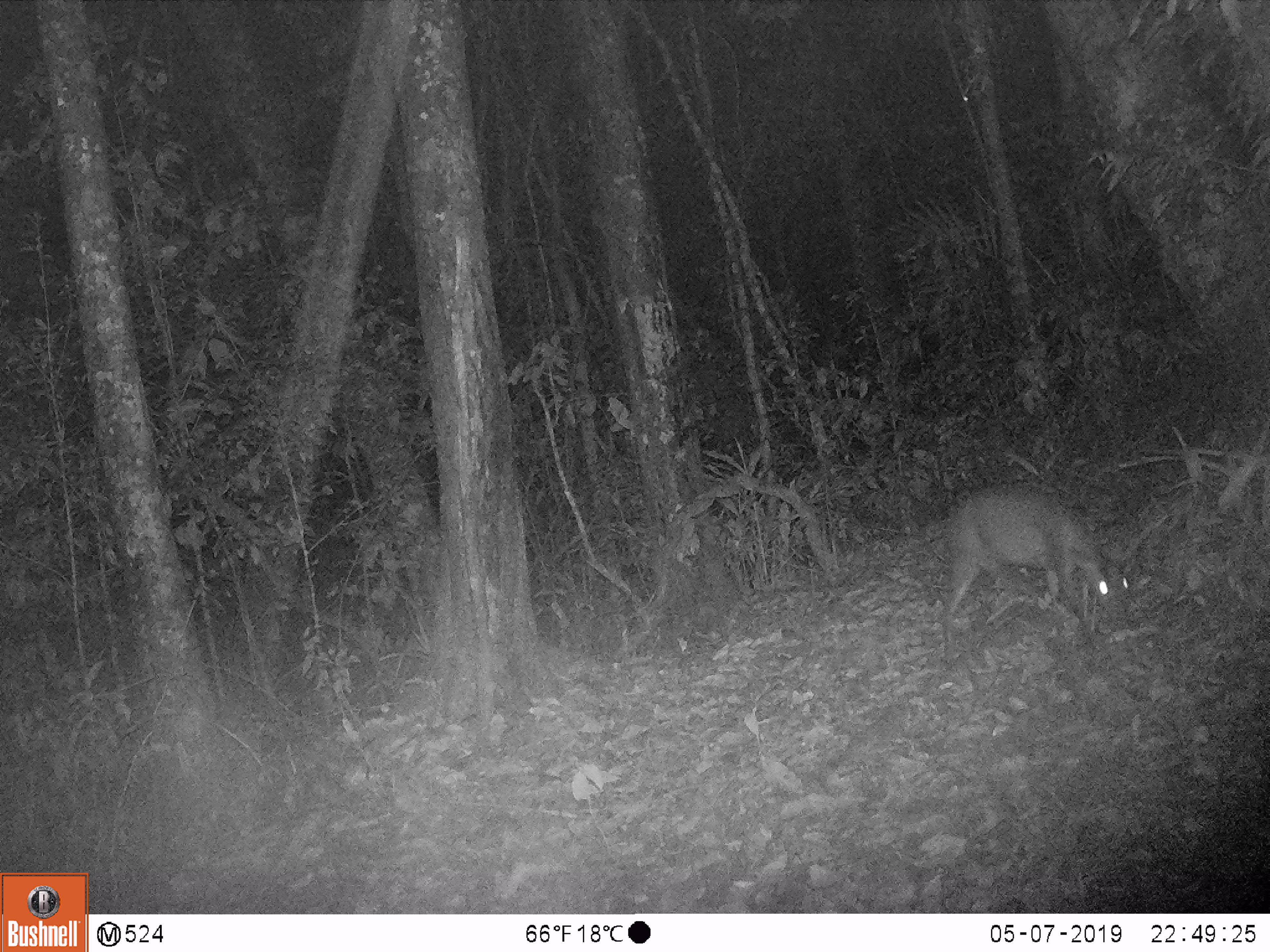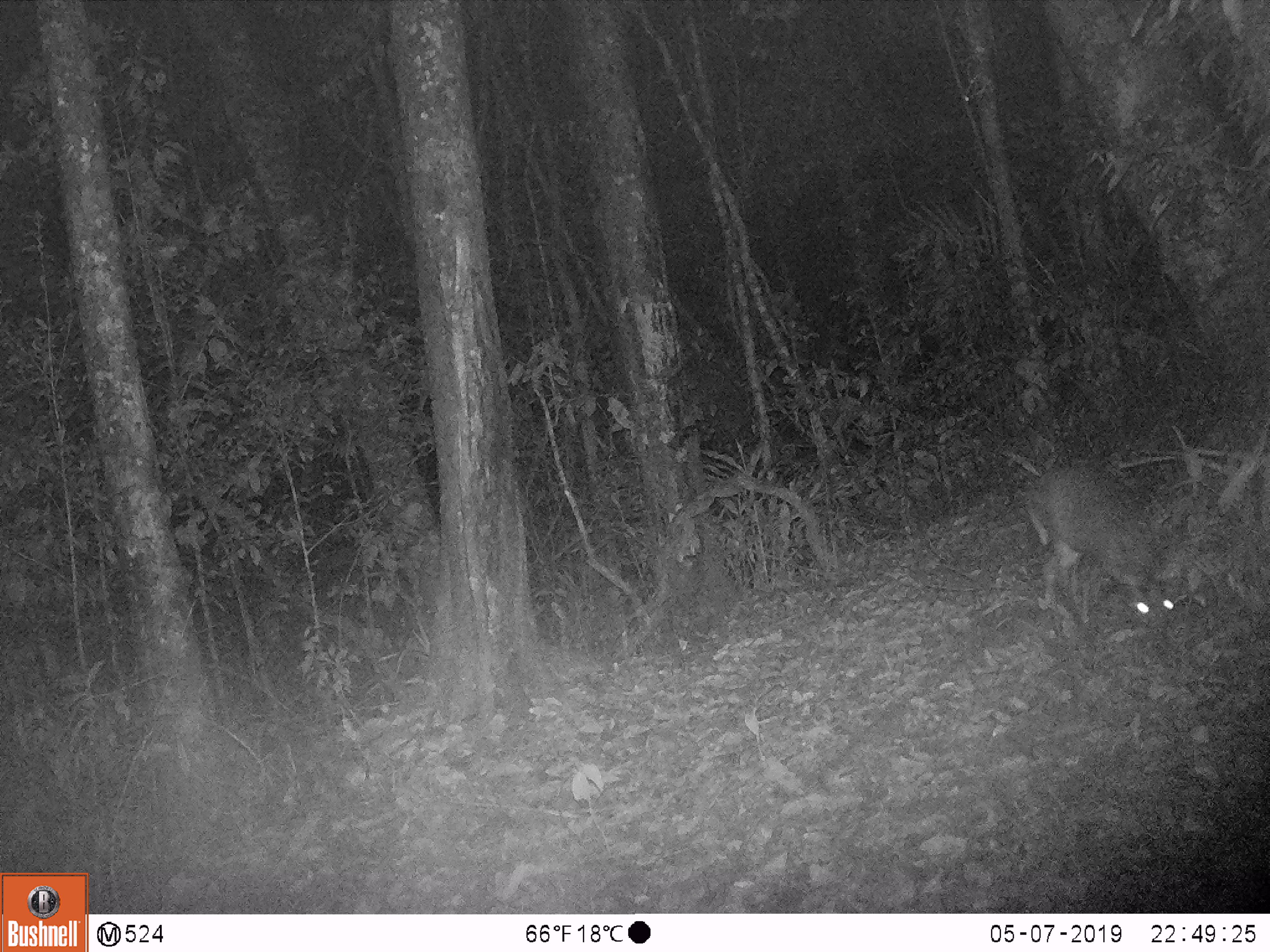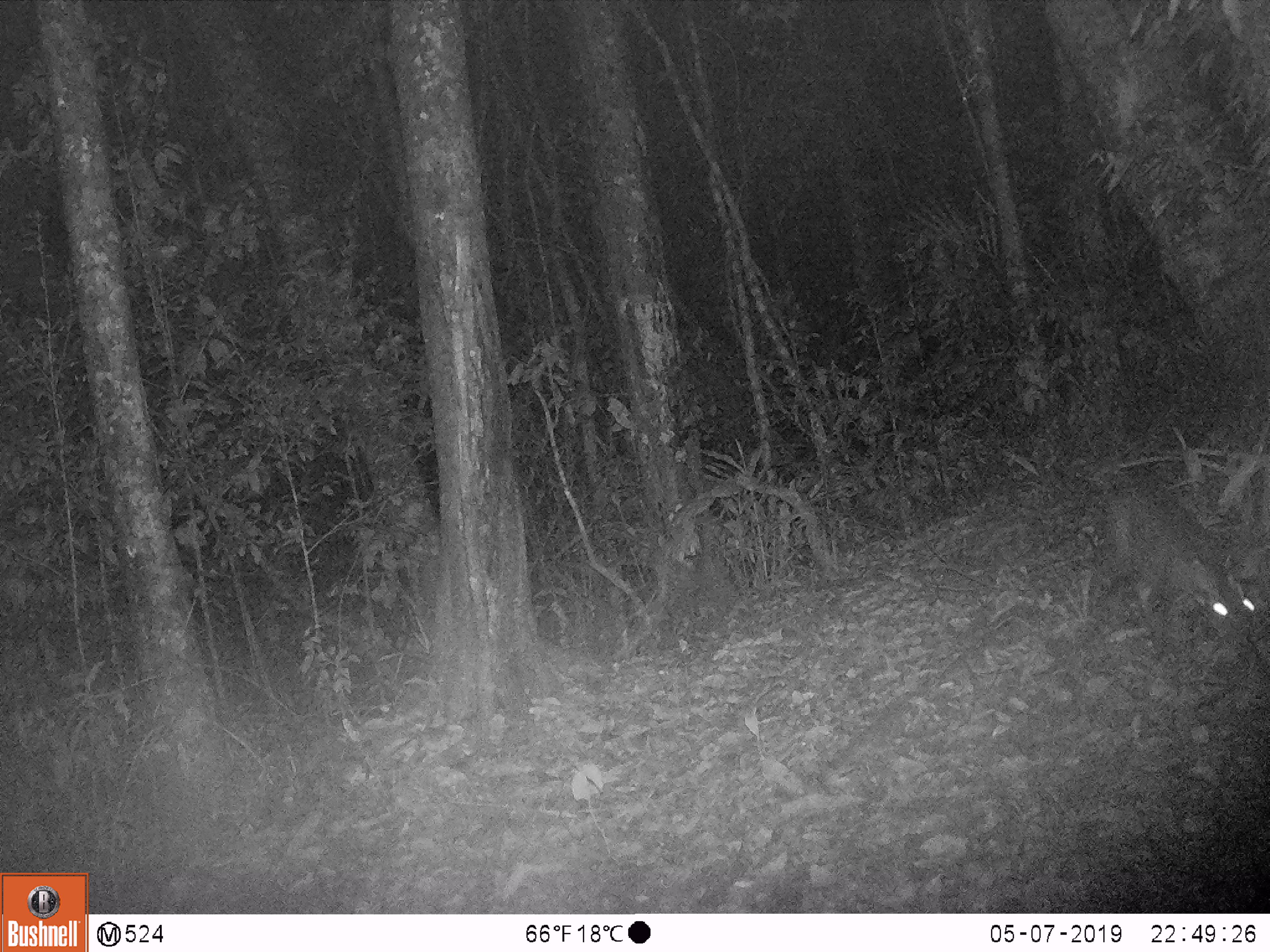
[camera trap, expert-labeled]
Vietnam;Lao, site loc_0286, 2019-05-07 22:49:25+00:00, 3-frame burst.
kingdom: Animalia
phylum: Chordata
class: Mammalia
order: Artiodactyla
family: Cervidae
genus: Muntiacus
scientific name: Muntiacus rooseveltorum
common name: roosevelt's muntjac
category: roosevelts muntjac group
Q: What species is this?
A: Roosevelts muntjac group (roosevelt's muntjac) (Muntiacus rooseveltorum).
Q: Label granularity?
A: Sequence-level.